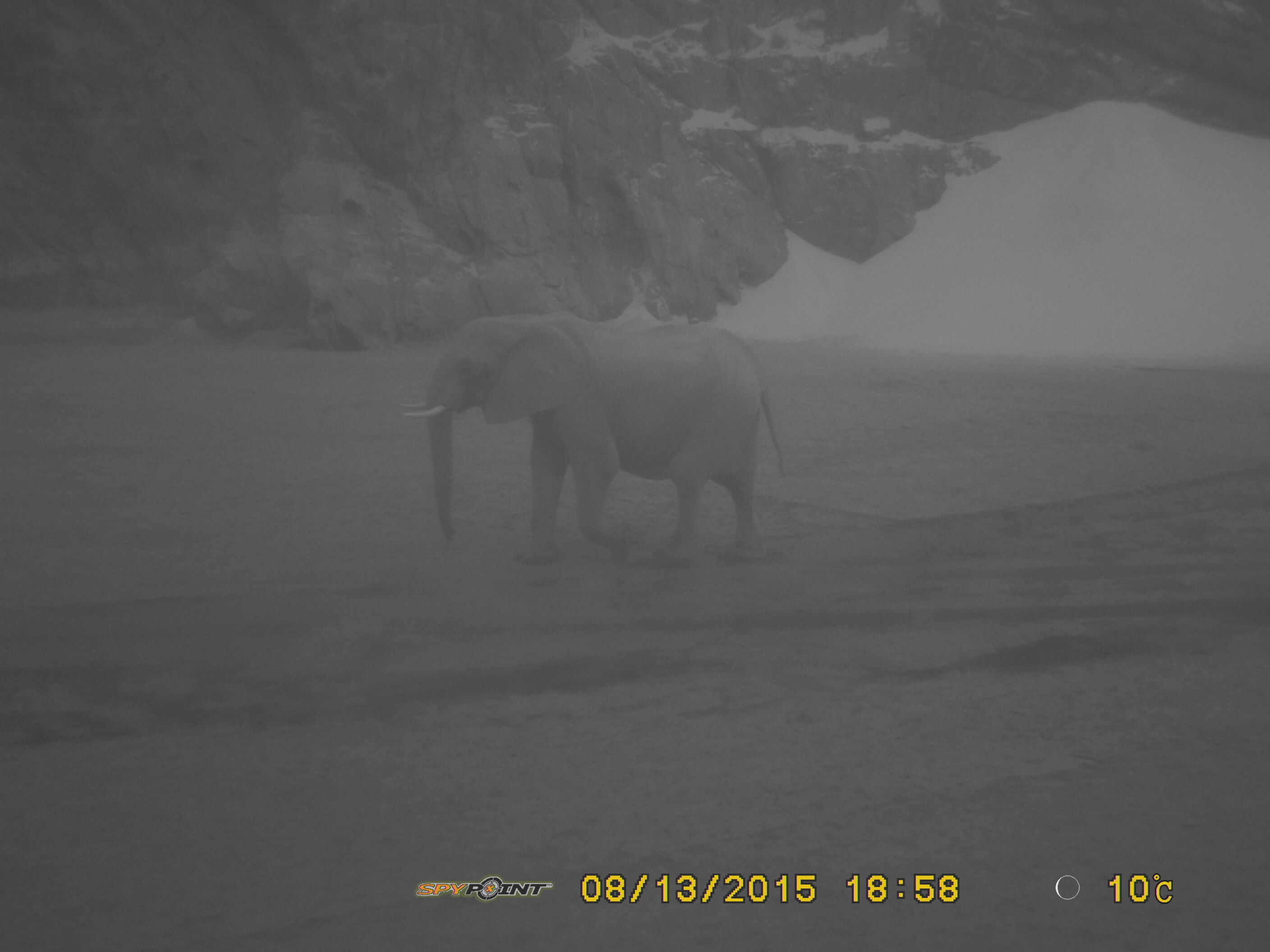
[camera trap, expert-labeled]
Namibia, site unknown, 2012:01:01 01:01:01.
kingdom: Animalia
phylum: Chordata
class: Mammalia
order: Proboscidea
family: Elephantidae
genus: Loxodonta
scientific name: Loxodonta africana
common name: african elephant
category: loxodanta africana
Loxodanta africana (african elephant) (Loxodonta africana).